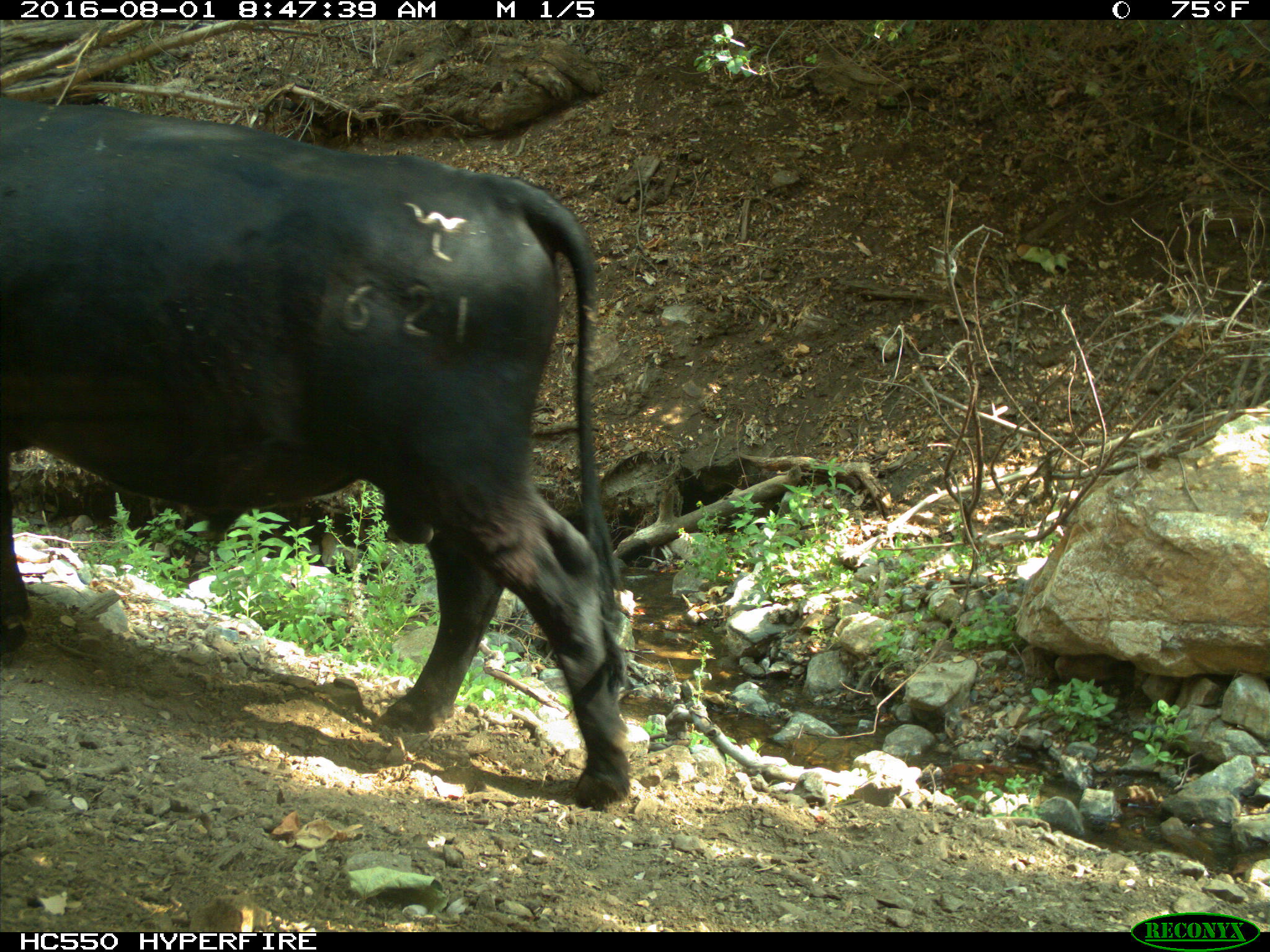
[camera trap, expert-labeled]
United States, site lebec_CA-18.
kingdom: Animalia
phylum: Chordata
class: Mammalia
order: Artiodactyla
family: Bovidae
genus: Bos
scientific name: Bos taurus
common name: domestic cow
Bos taurus (domestic cow).